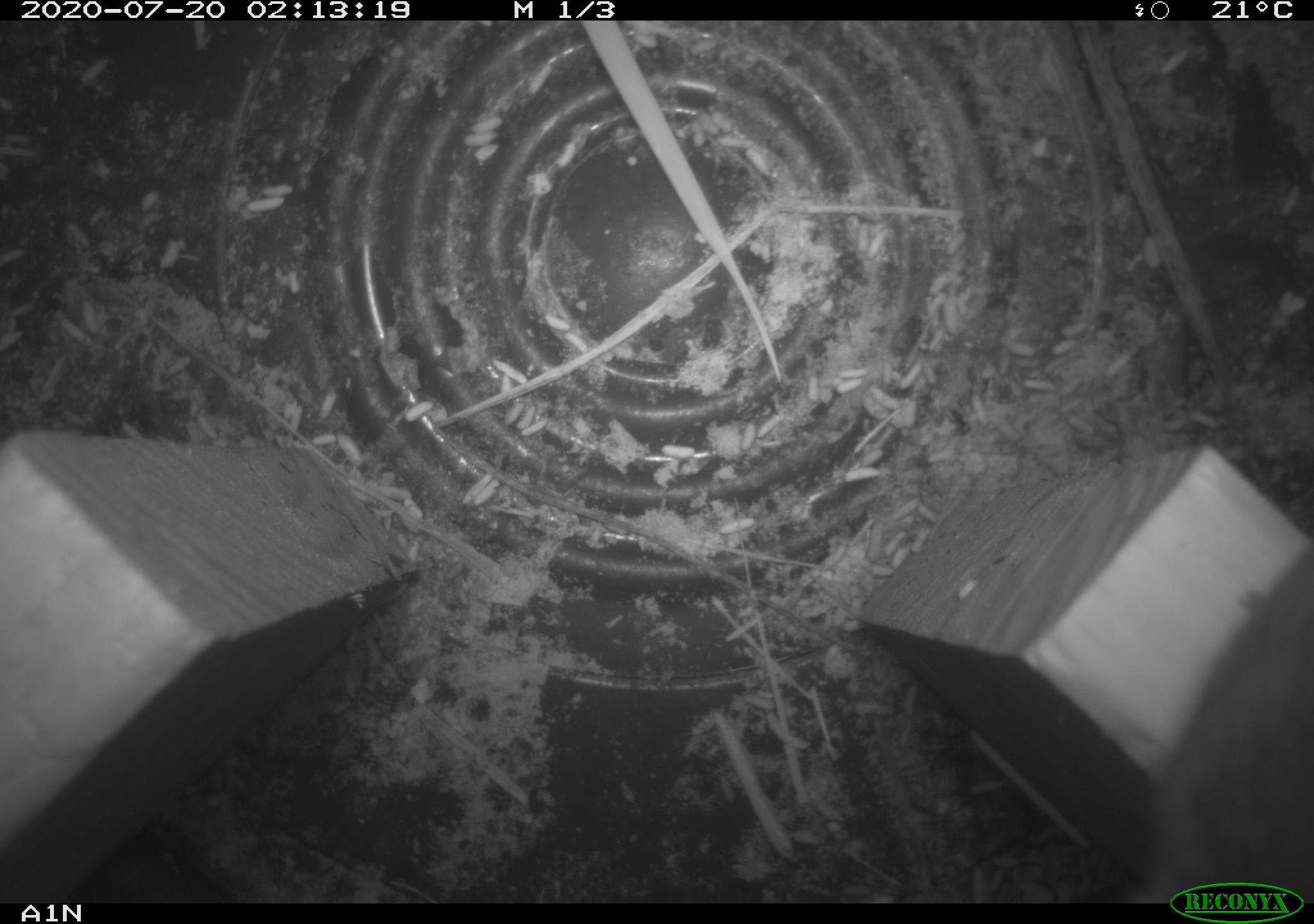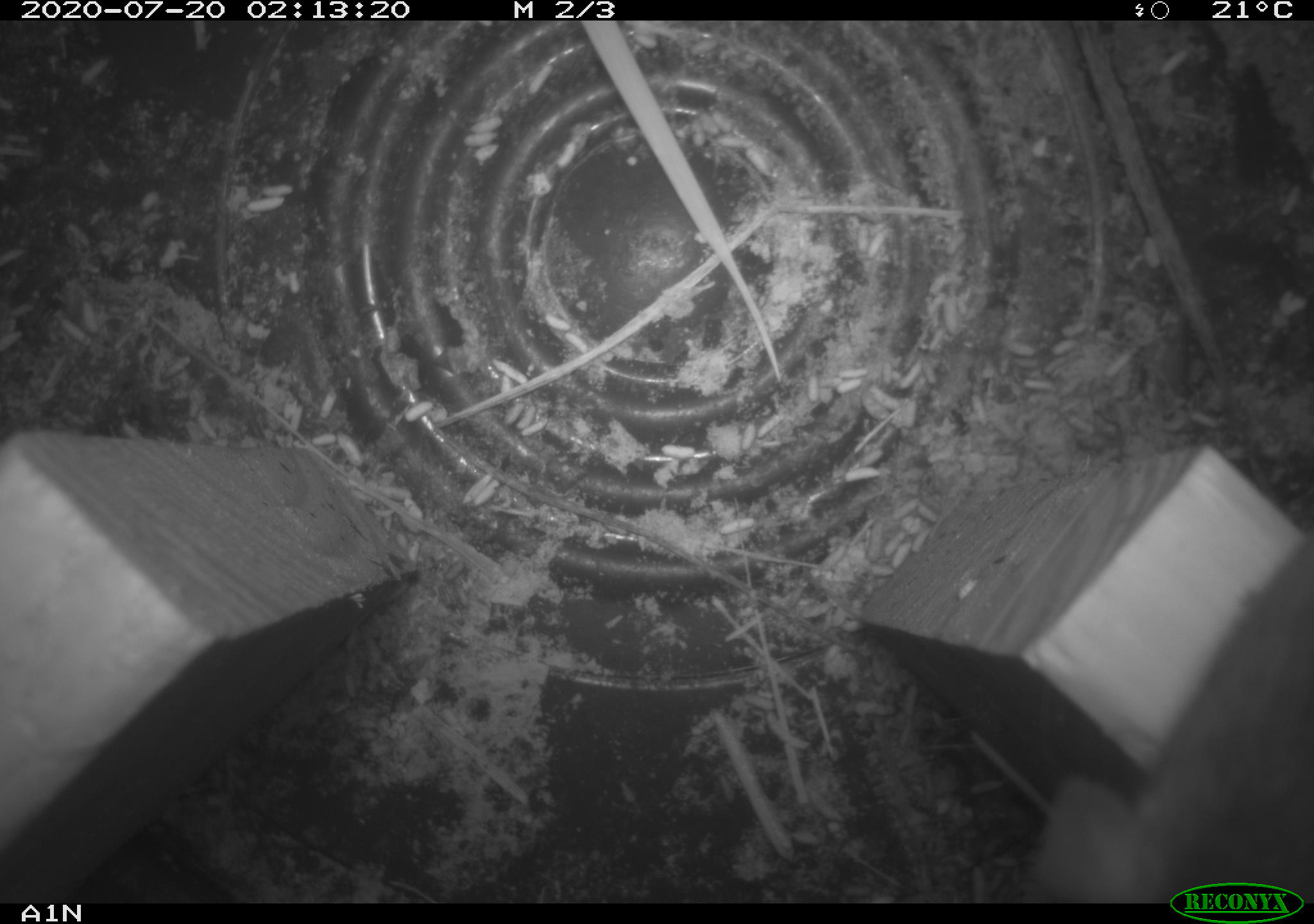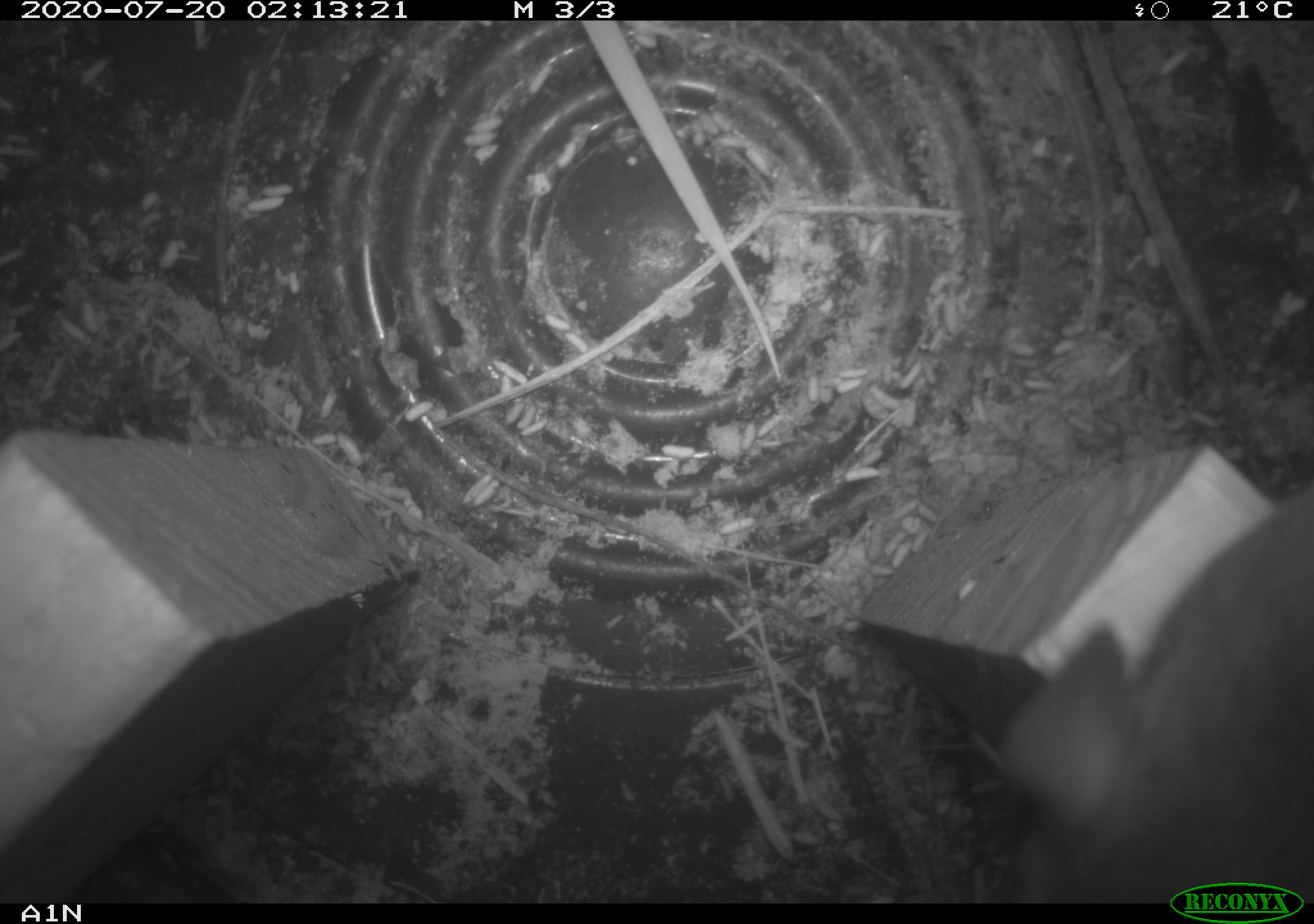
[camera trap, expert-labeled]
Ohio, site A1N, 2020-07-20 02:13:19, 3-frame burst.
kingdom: Animalia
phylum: Chordata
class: Mammalia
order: Rodentia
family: Cricetidae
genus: Peromyscus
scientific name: Peromyscus leucopus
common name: white-footed mouse